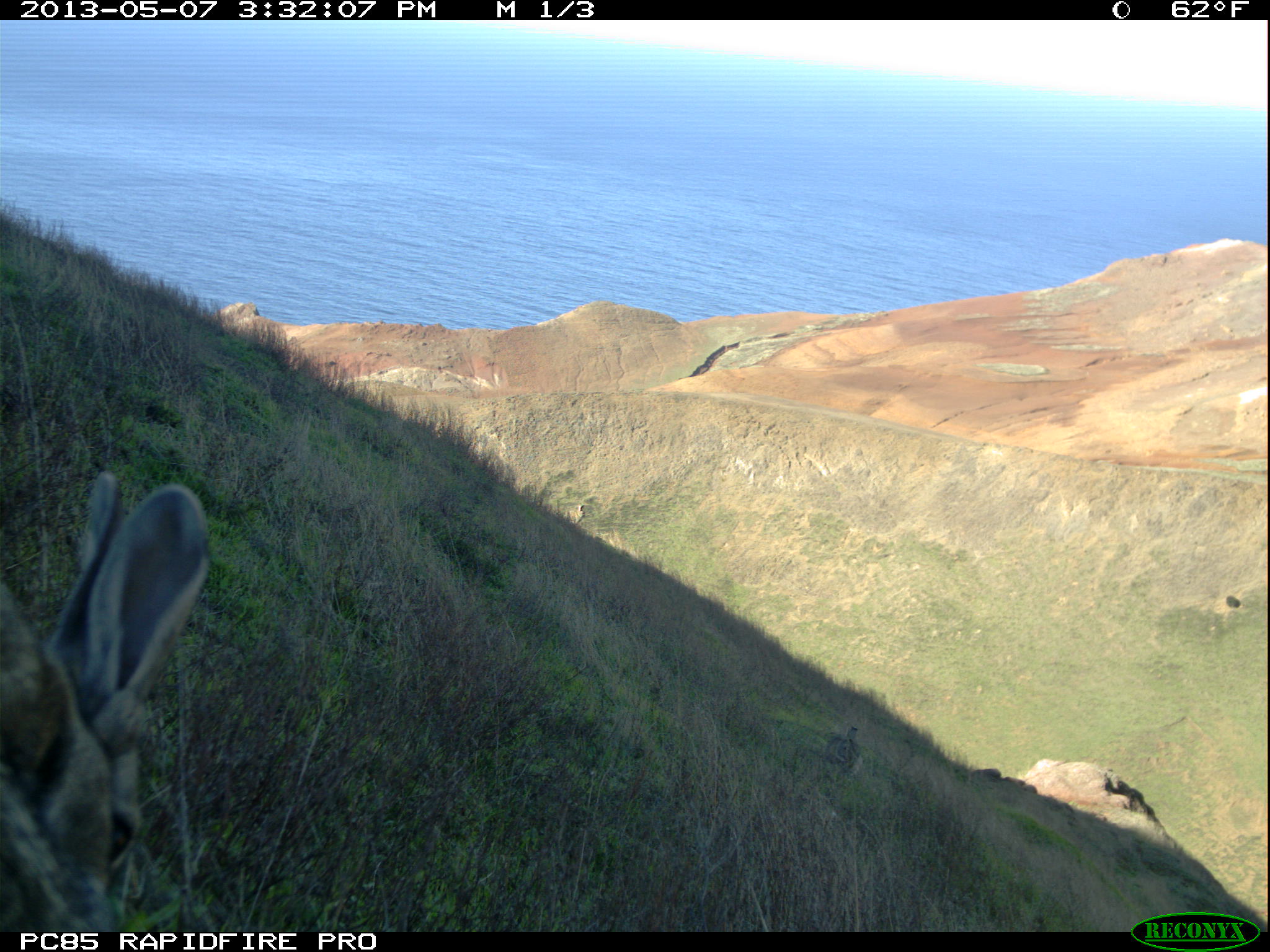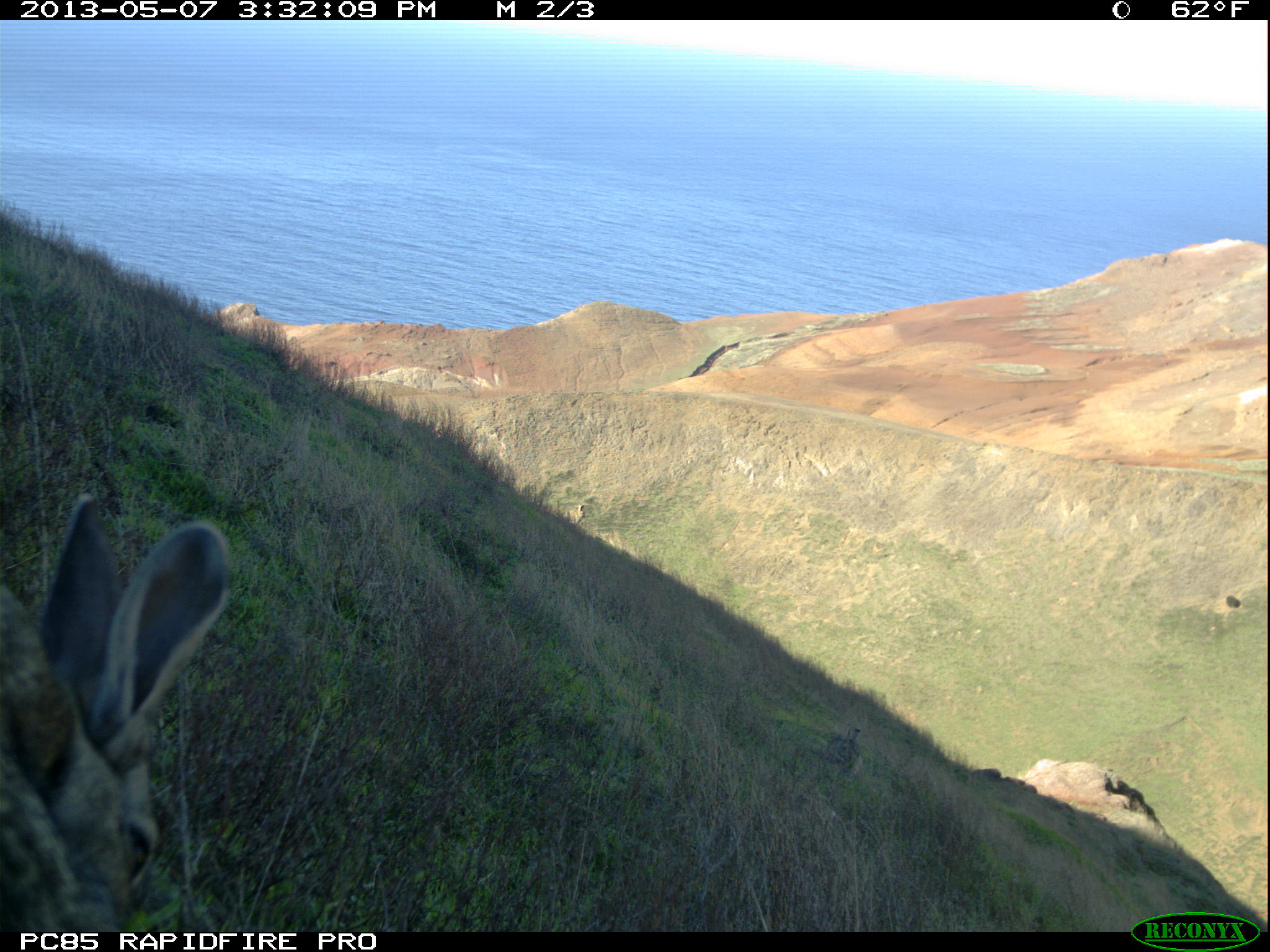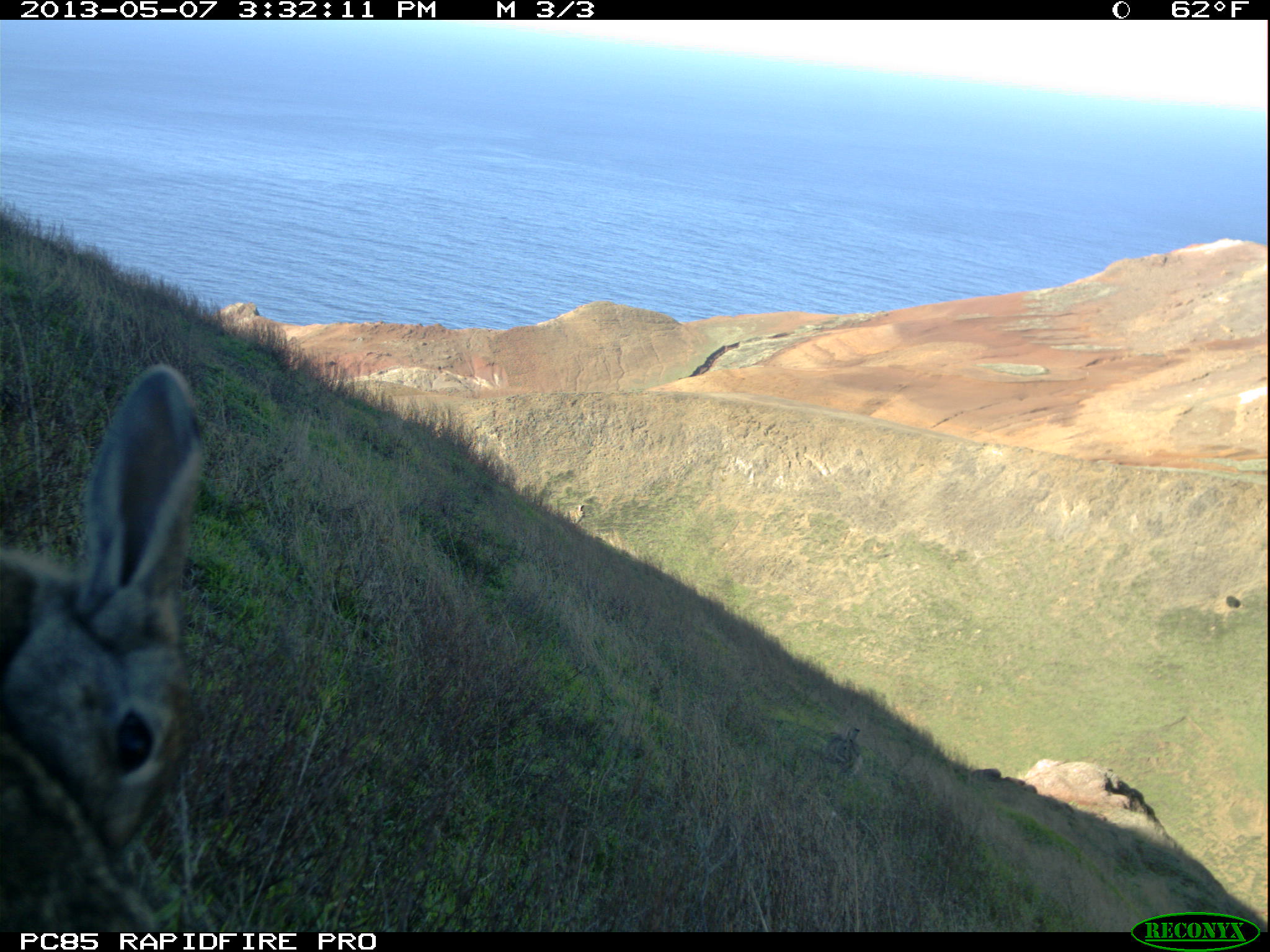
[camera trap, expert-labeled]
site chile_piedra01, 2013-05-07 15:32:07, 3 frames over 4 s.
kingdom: Animalia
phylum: Chordata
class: Mammalia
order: Lagomorpha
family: Leporidae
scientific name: Leporidae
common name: rabbits and hares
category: rabbit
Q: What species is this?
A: Rabbit (rabbits and hares) (Leporidae).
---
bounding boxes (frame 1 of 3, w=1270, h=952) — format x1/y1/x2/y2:
rabbit: 0/474/209/933; 822/721/860/778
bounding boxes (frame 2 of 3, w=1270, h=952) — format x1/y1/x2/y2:
rabbit: 0/495/230/938; 828/726/867/777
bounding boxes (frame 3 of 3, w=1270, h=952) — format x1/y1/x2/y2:
rabbit: 0/367/203/927; 818/726/866/783